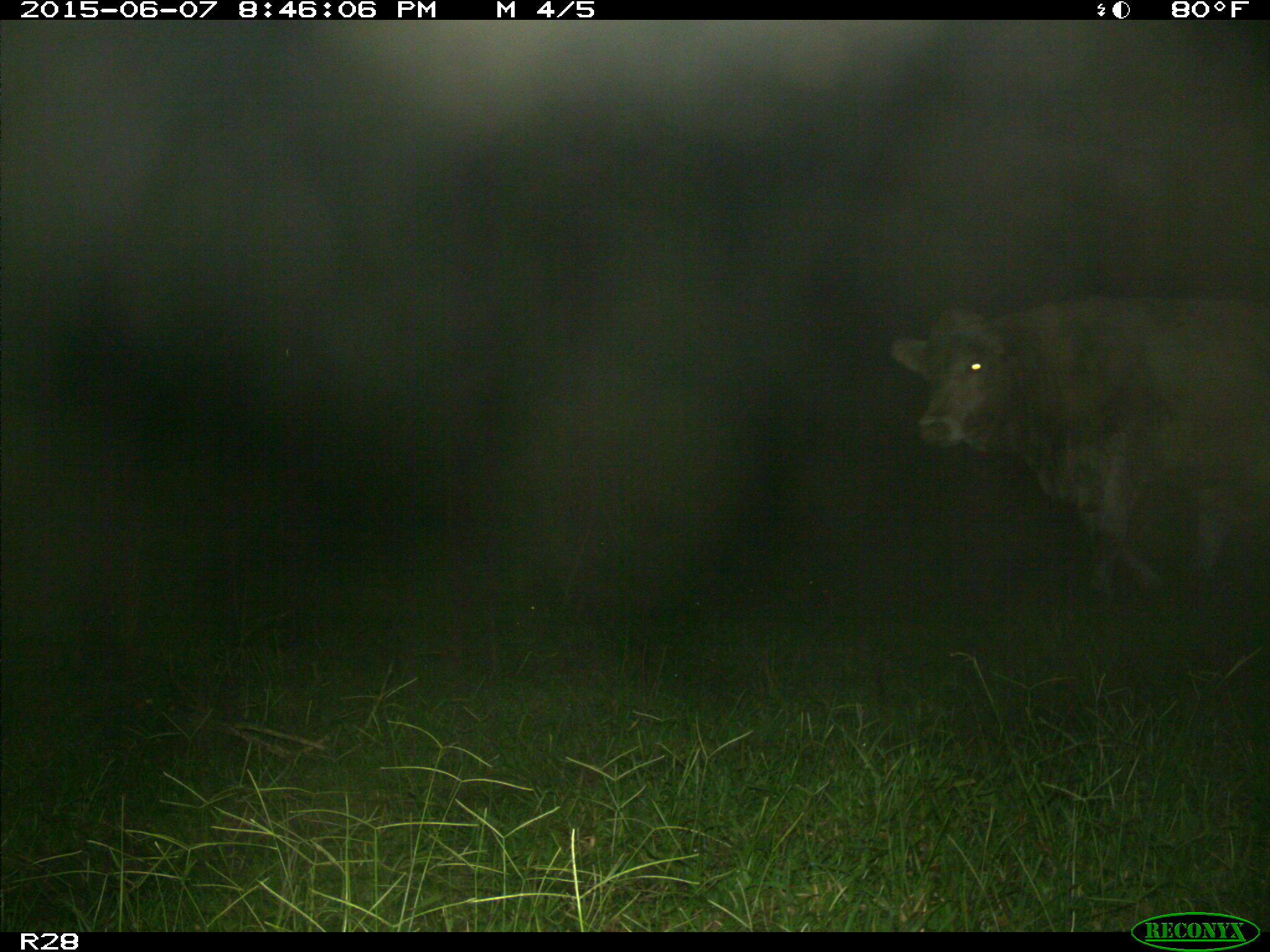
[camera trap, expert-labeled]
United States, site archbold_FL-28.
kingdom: Animalia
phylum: Chordata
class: Mammalia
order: Artiodactyla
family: Bovidae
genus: Bos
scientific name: Bos taurus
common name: domestic cow